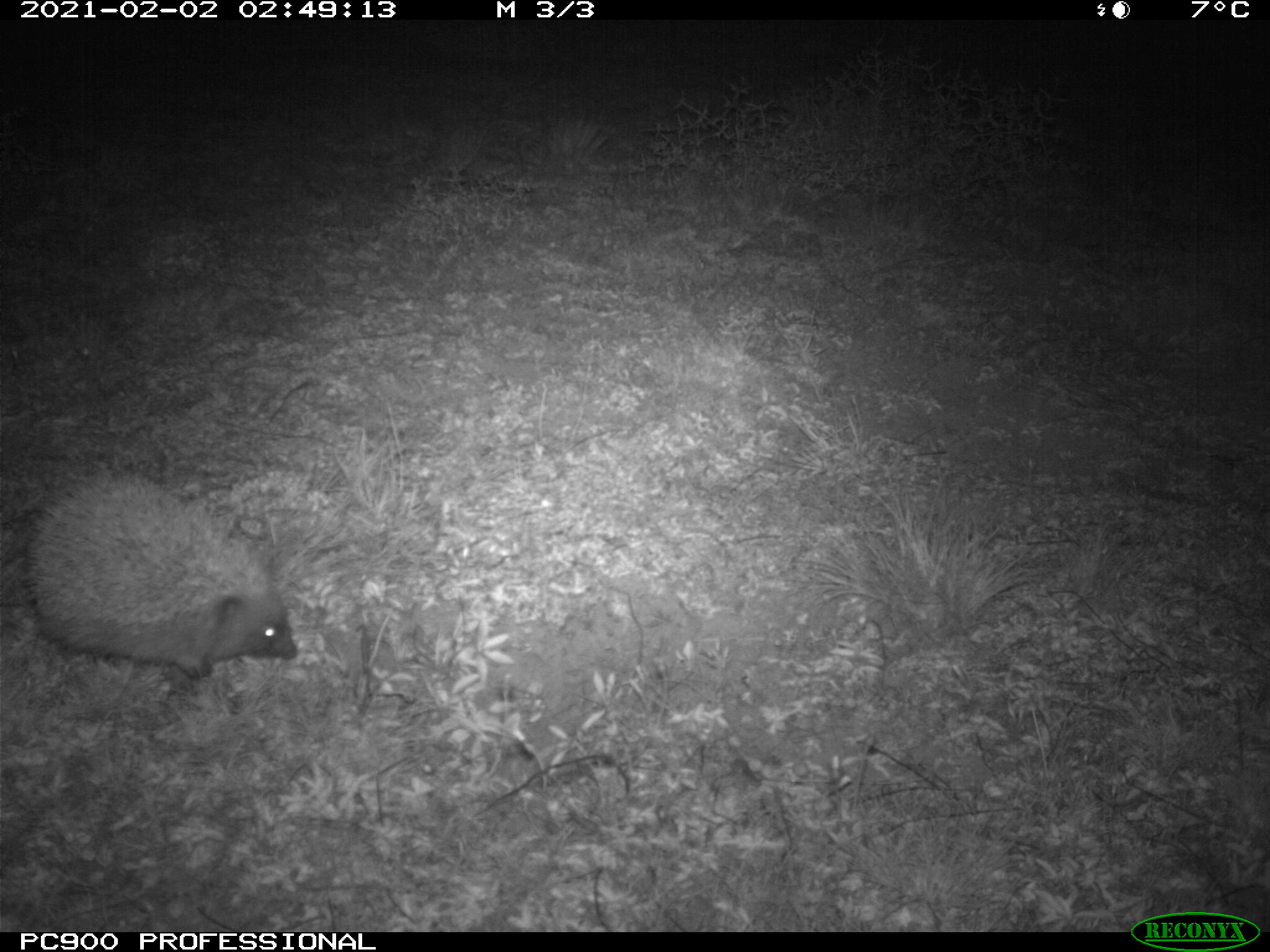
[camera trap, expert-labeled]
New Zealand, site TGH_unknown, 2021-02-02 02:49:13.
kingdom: Animalia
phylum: Chordata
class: Mammalia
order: Eulipotyphla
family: Erinaceidae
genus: Erinaceus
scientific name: Erinaceus europaeus europaeus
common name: european hedgehog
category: hedgehog